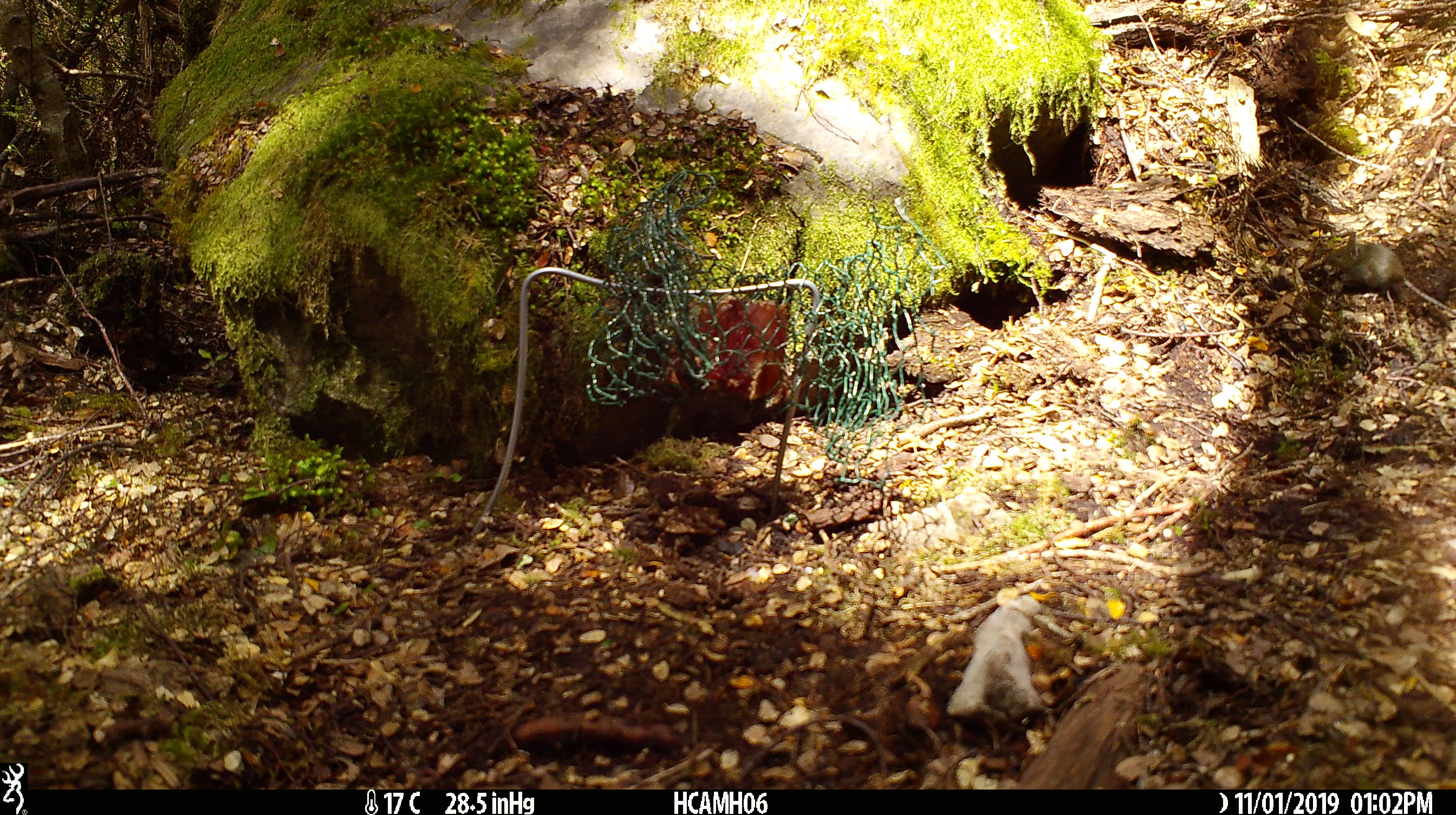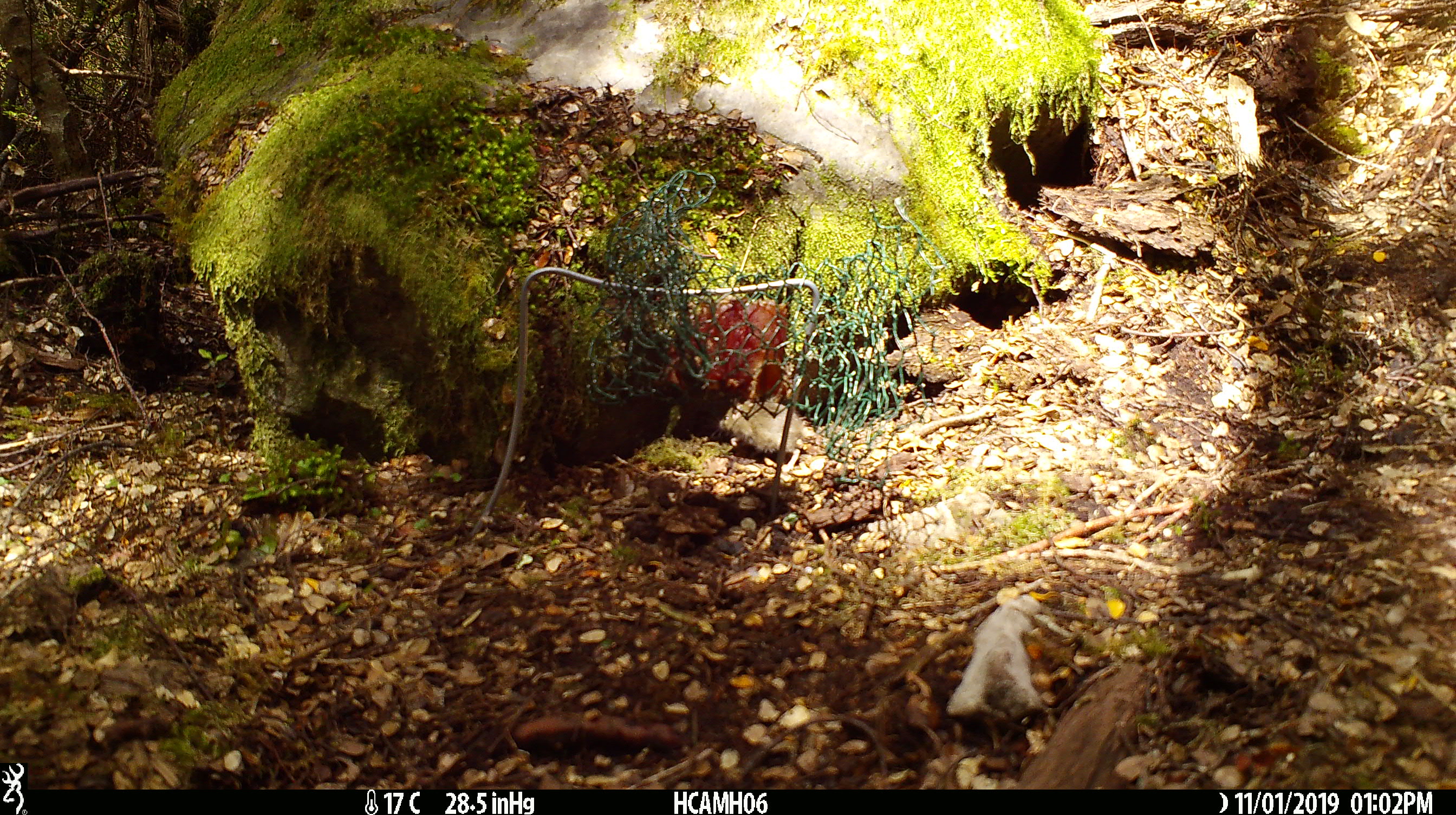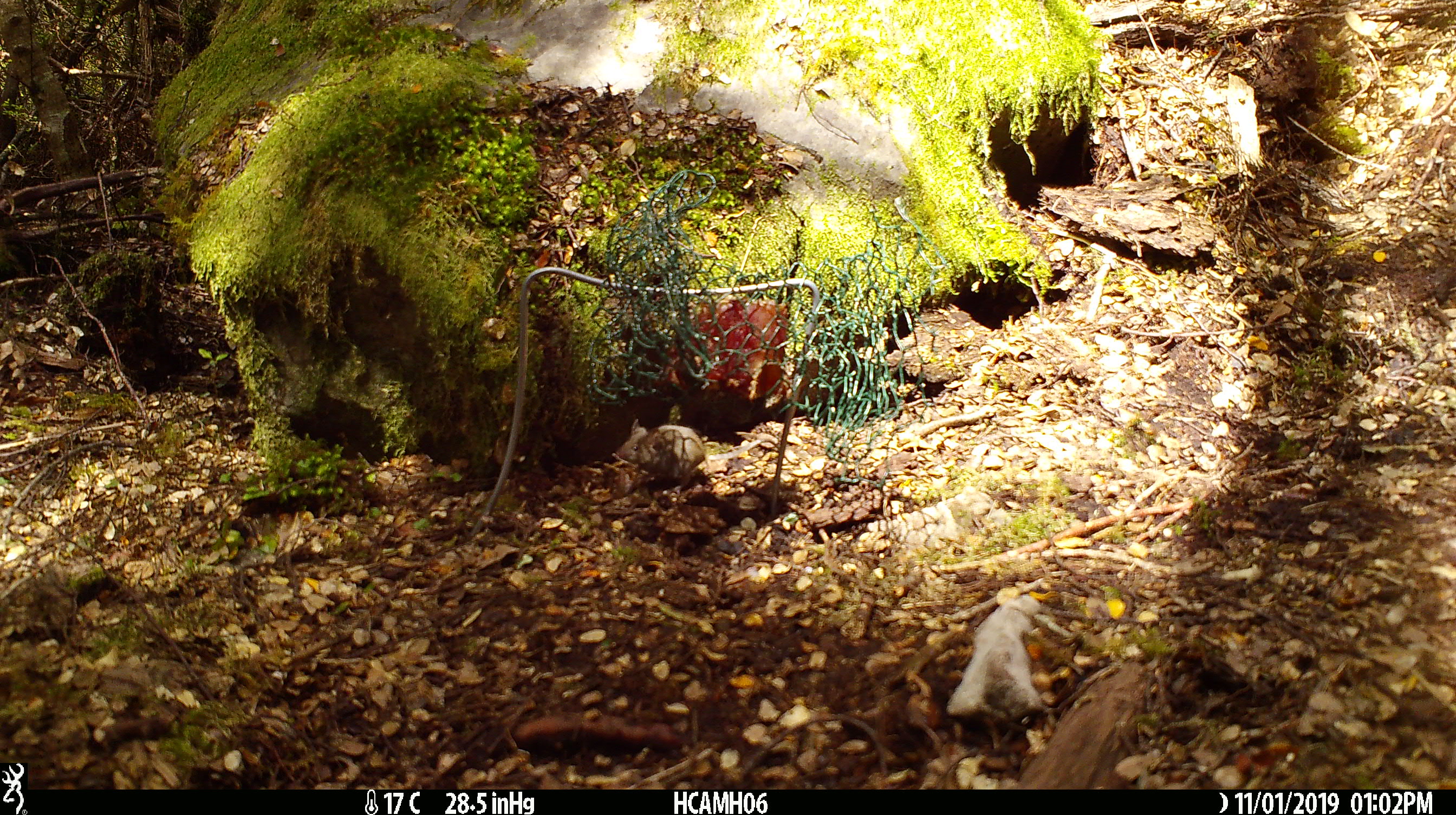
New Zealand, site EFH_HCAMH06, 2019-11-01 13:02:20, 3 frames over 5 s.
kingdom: Animalia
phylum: Chordata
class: Mammalia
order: Rodentia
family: Muridae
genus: Mus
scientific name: Mus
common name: mouse